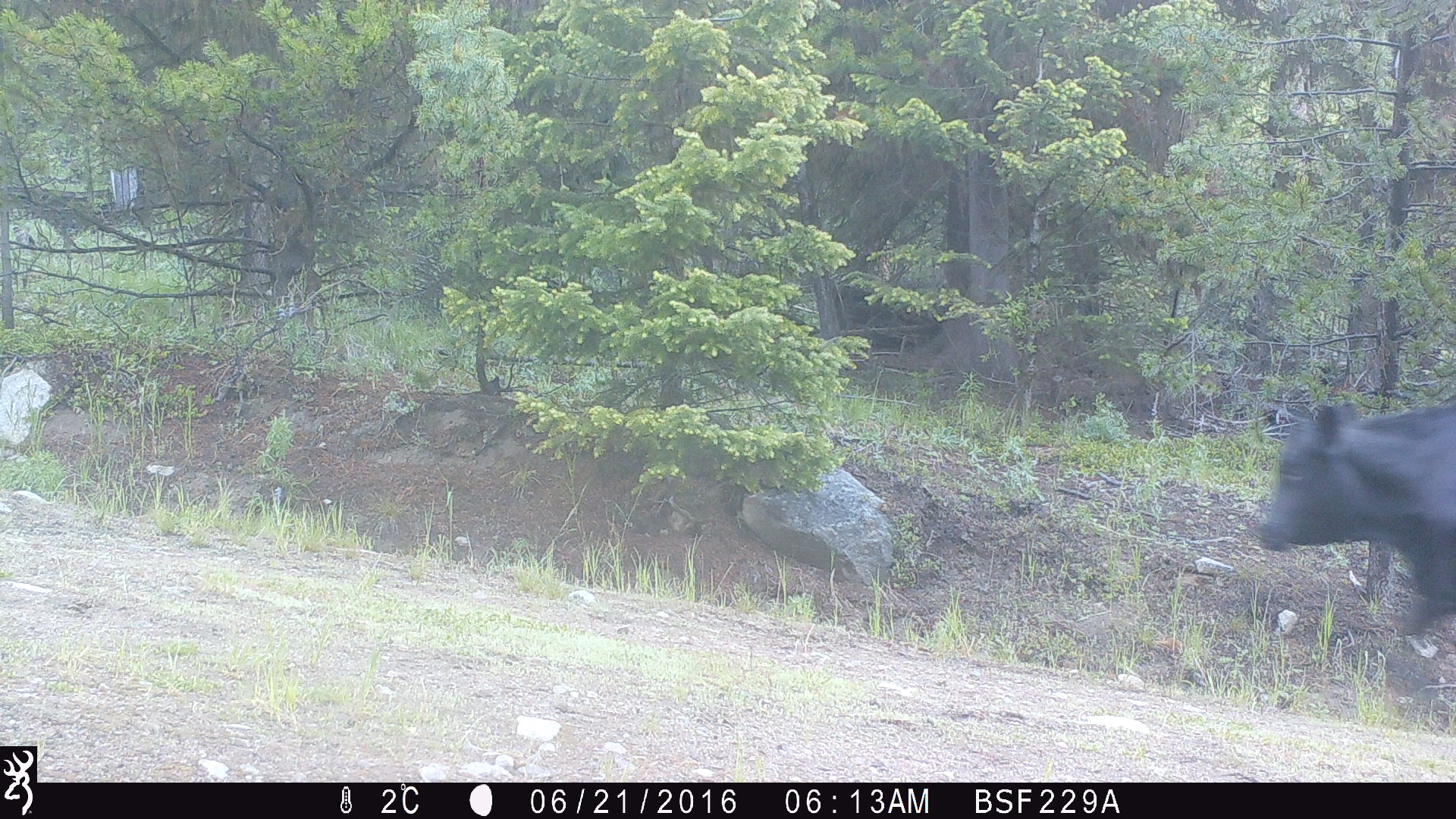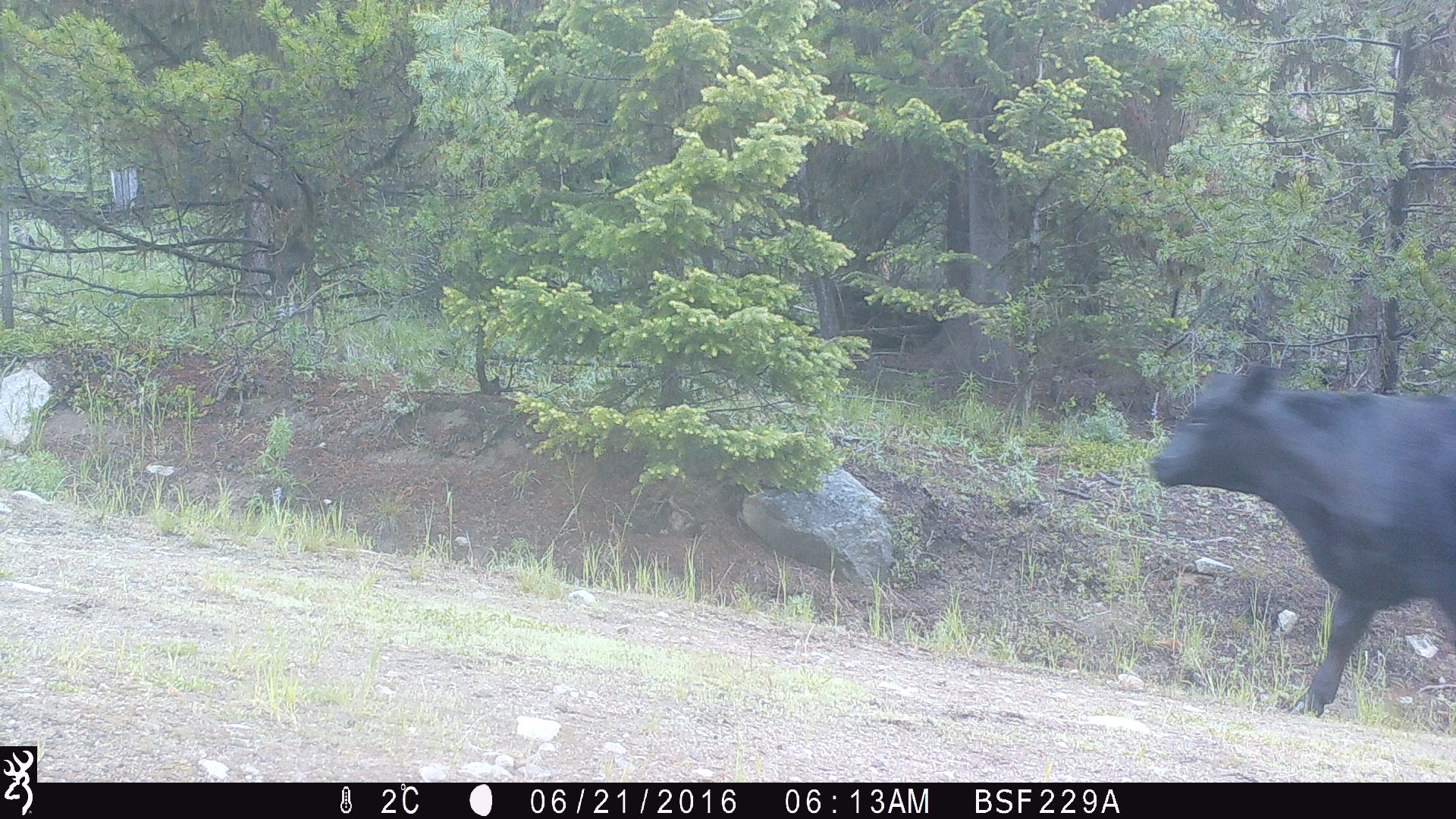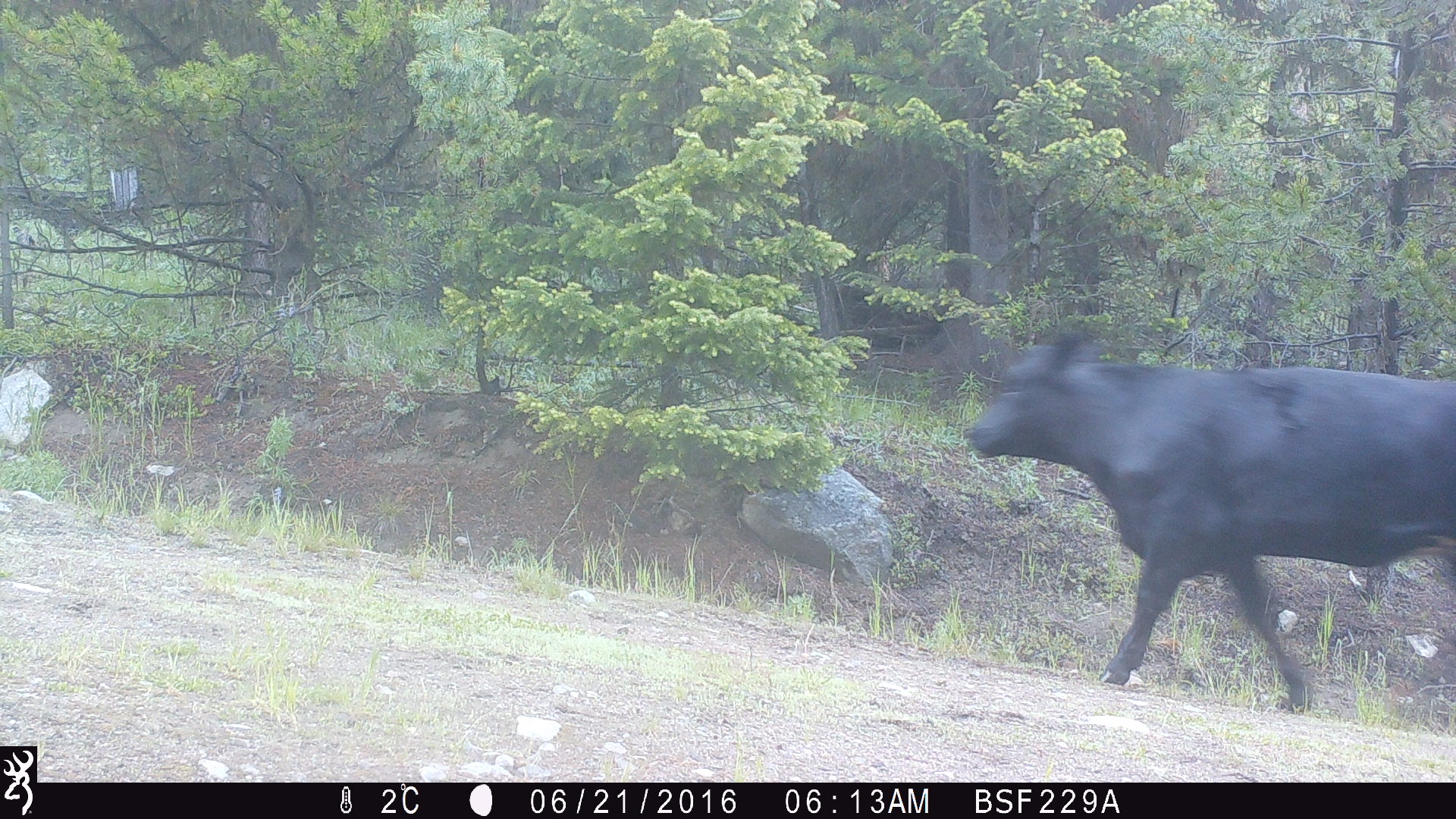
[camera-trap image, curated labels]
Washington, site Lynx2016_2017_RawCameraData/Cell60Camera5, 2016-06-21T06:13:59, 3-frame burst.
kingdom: Animalia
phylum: Chordata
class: Mammalia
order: Artiodactyla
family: Bovidae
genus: Bos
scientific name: Bos taurus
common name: domestic cattle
Domestic cattle (Bos taurus). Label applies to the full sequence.